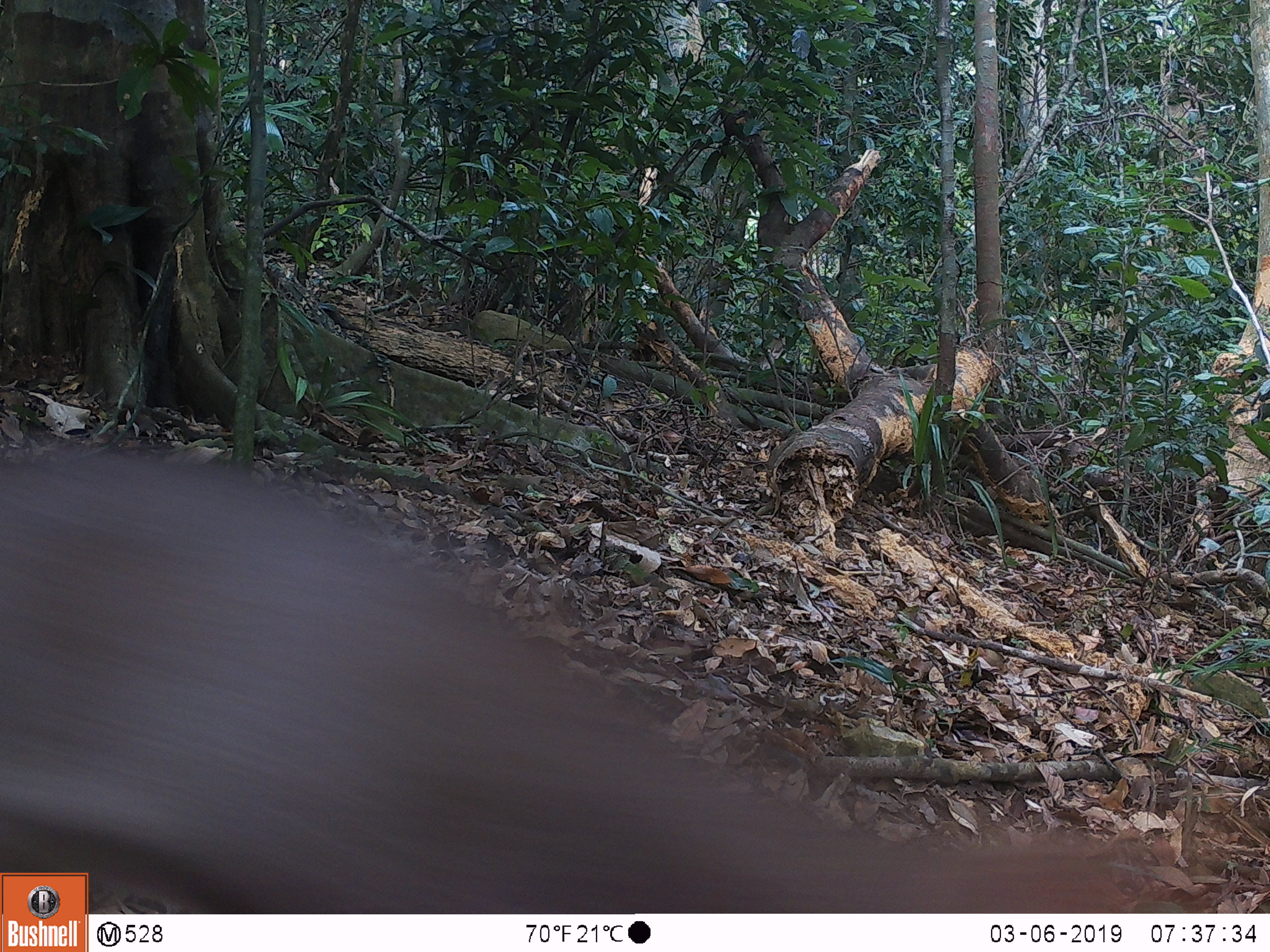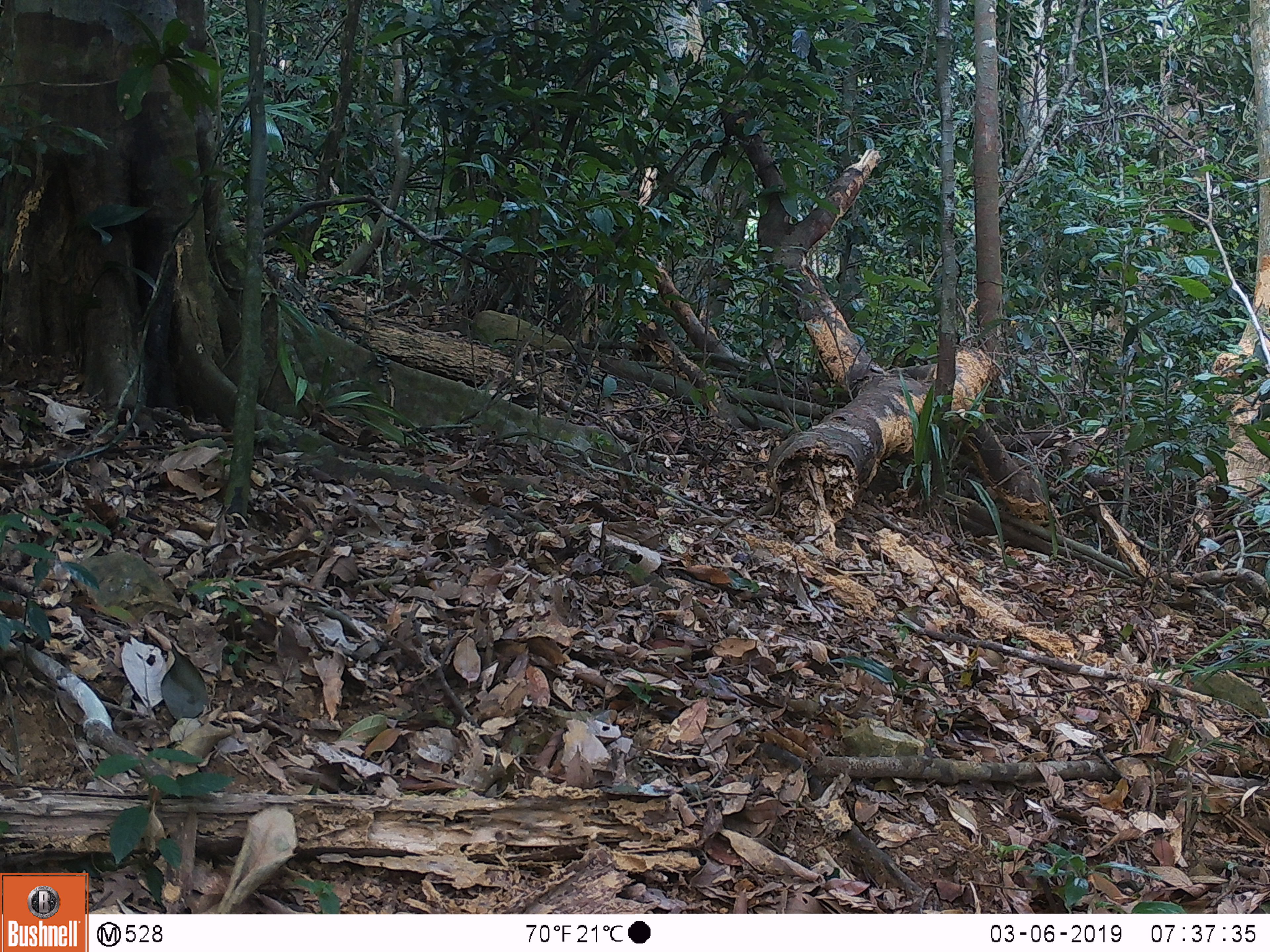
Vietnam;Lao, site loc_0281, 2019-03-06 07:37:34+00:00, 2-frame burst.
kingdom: Animalia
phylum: Chordata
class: Mammalia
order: Artiodactyla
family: Cervidae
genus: Muntiacus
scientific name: Muntiacus rooseveltorum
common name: roosevelt's muntjac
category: roosevelts muntjac group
Roosevelts muntjac group (roosevelt's muntjac) (Muntiacus rooseveltorum). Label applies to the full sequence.